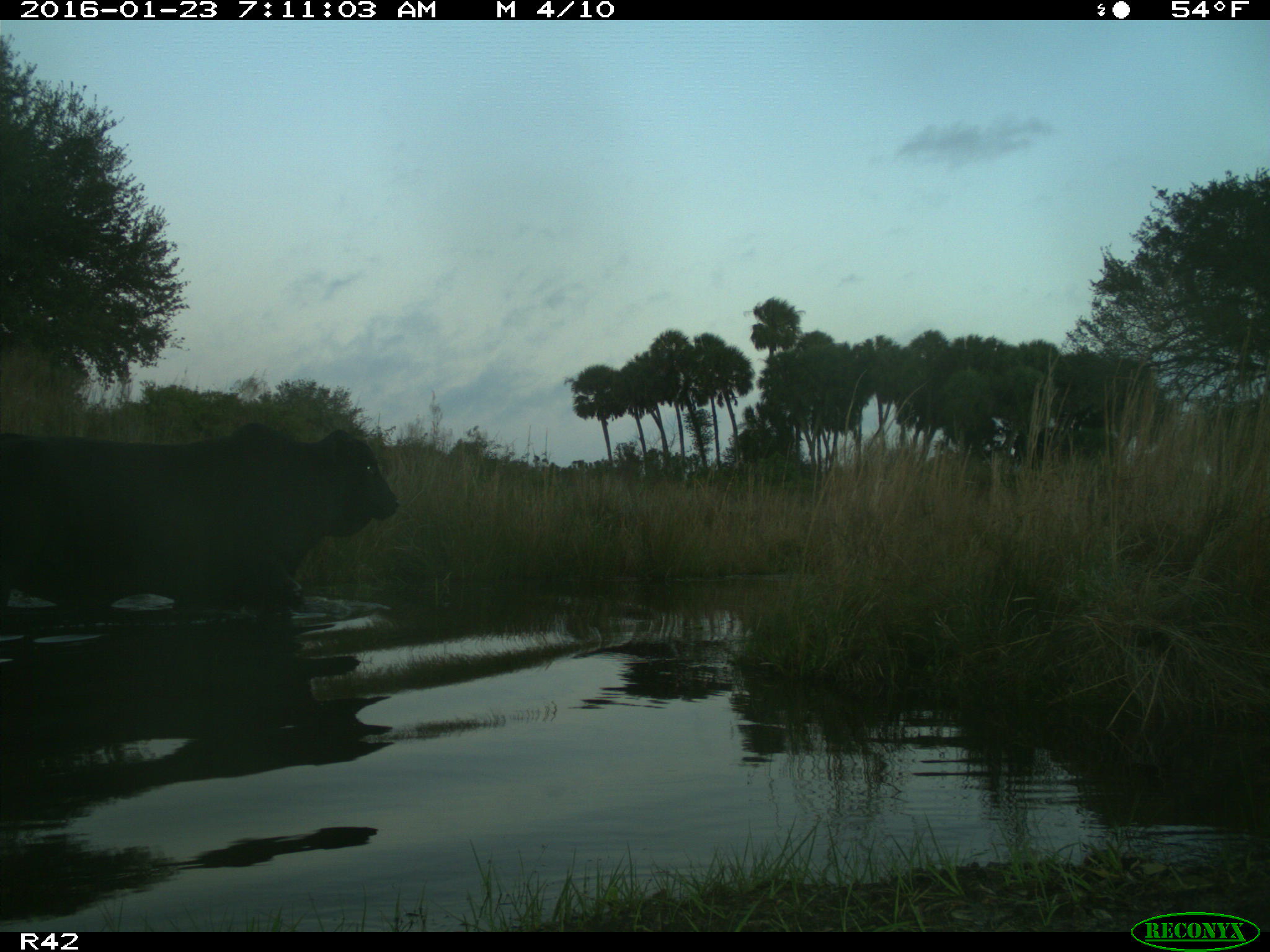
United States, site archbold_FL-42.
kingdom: Animalia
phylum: Chordata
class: Mammalia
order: Artiodactyla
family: Bovidae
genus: Bos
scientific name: Bos taurus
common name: domestic cow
Bos taurus (domestic cow).